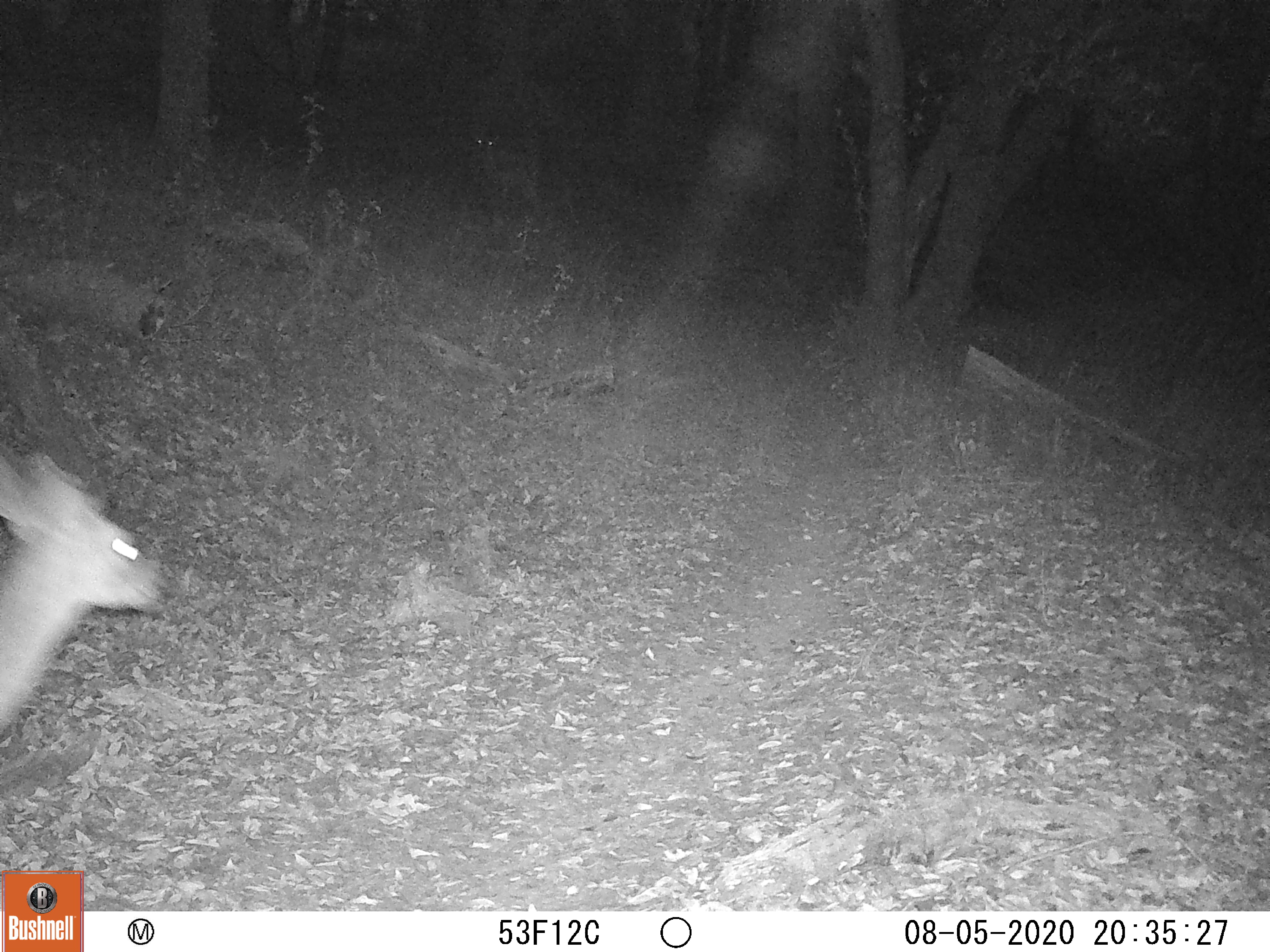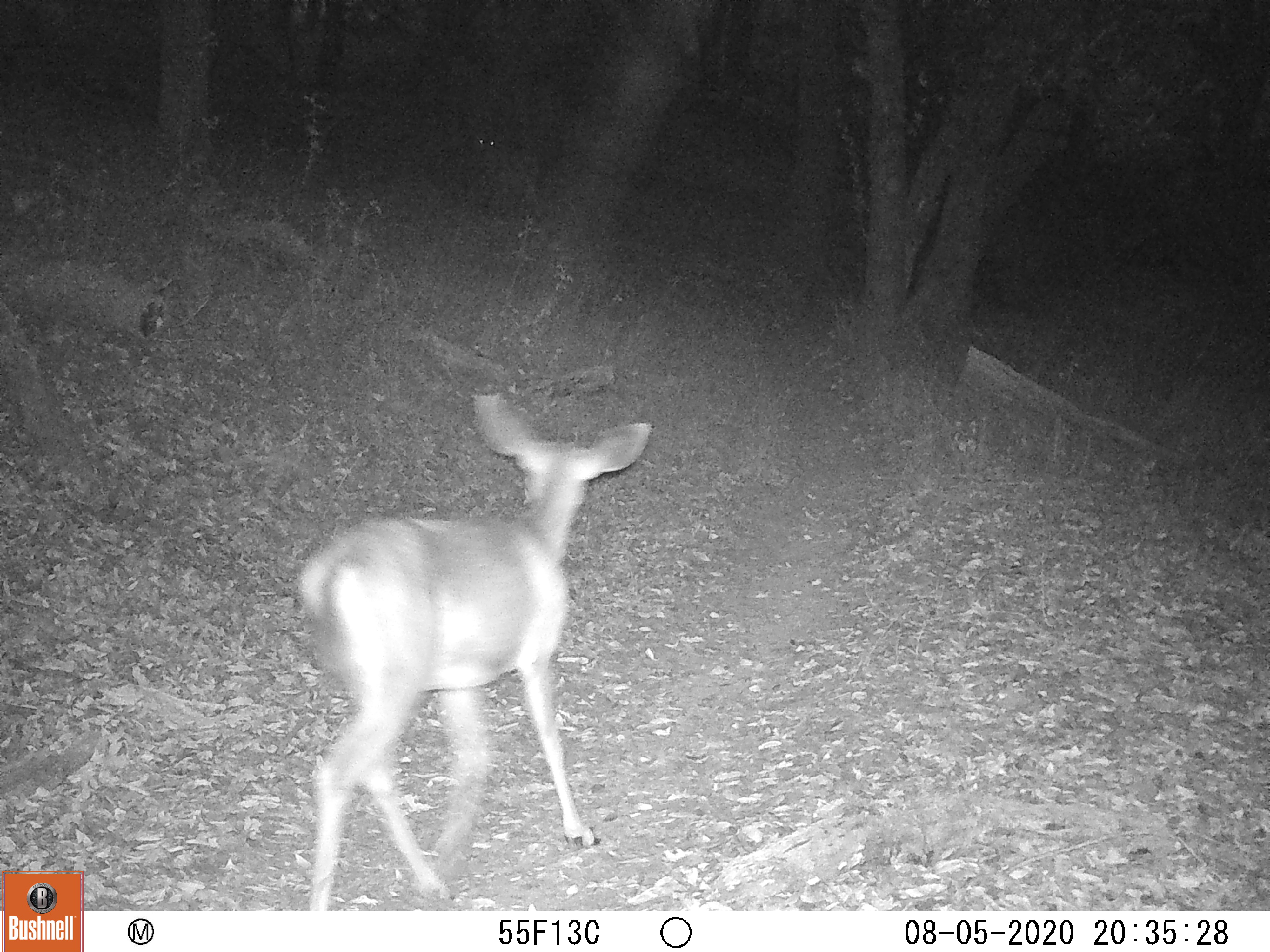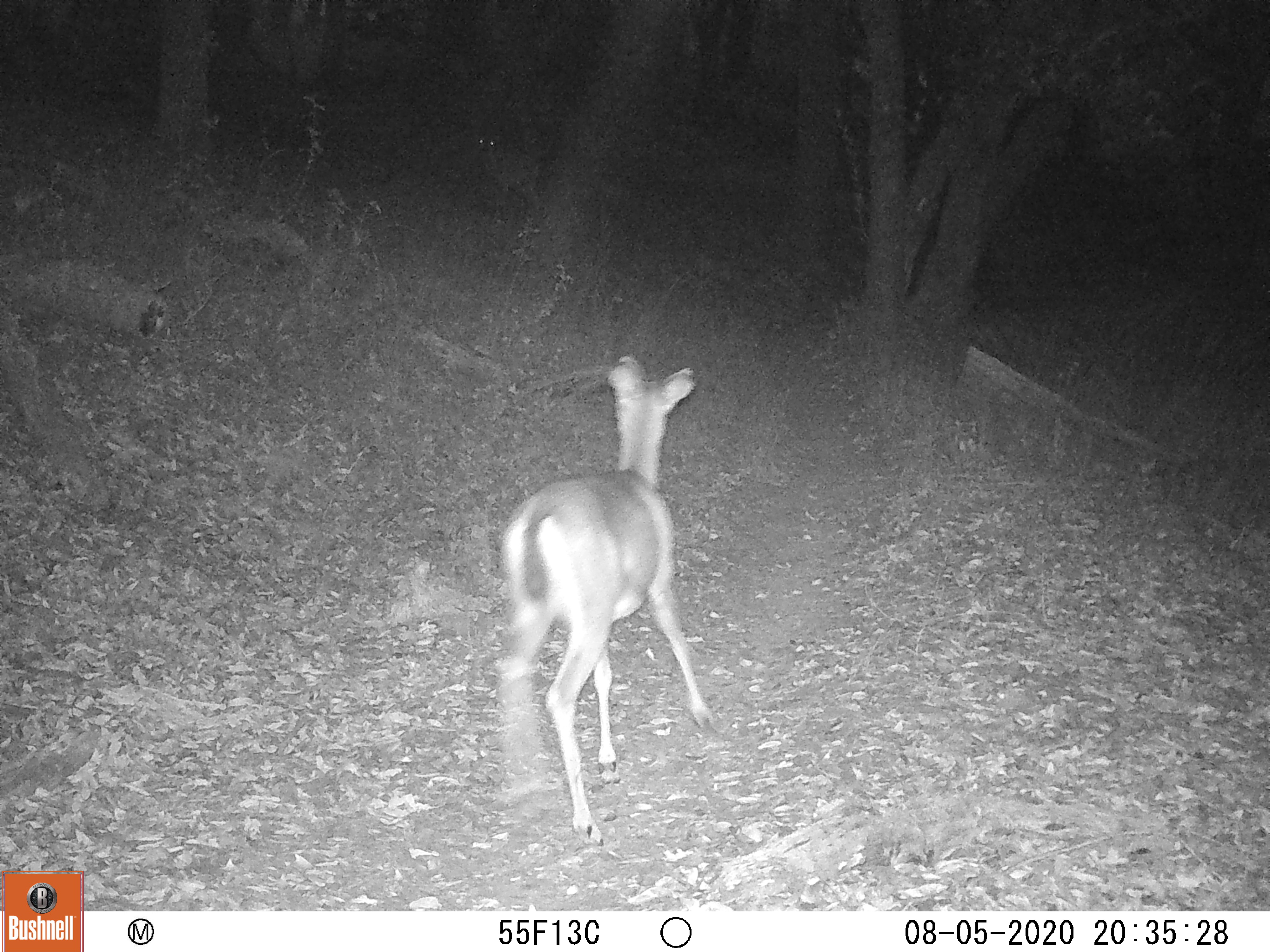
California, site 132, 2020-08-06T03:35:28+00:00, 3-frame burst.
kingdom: Animalia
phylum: Chordata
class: Mammalia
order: Artiodactyla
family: Cervidae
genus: Odocoileus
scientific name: Odocoileus hemionus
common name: mule deer